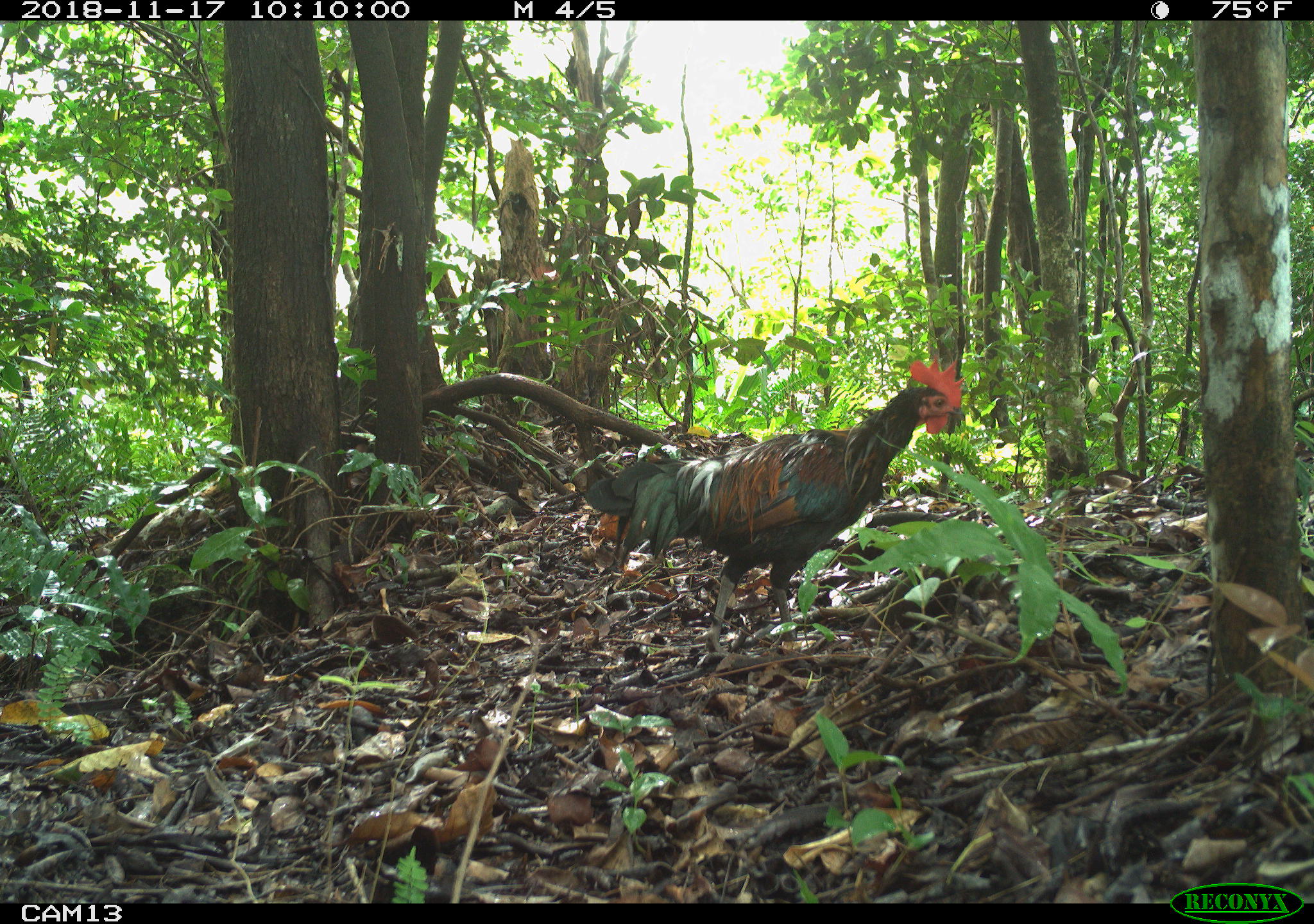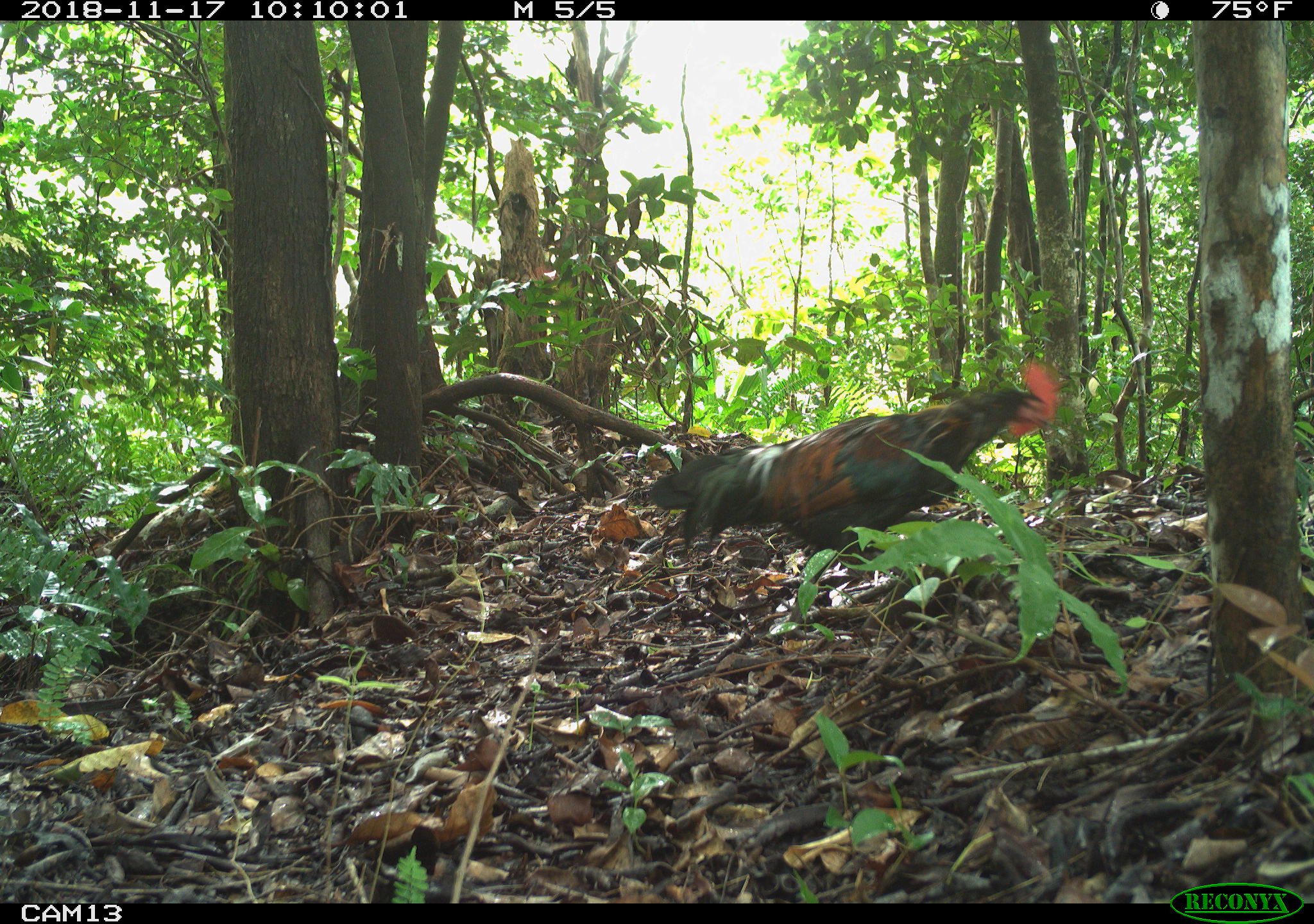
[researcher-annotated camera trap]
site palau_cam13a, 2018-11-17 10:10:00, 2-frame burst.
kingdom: Animalia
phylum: Chordata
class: Aves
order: Galliformes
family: Phasianidae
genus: Gallus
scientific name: Gallus gallus domesticus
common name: rooster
Rooster (Gallus gallus domesticus).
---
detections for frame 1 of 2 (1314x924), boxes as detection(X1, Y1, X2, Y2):
rooster: detection(590, 359, 980, 663)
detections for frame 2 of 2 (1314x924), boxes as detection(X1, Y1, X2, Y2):
rooster: detection(643, 366, 1062, 619)